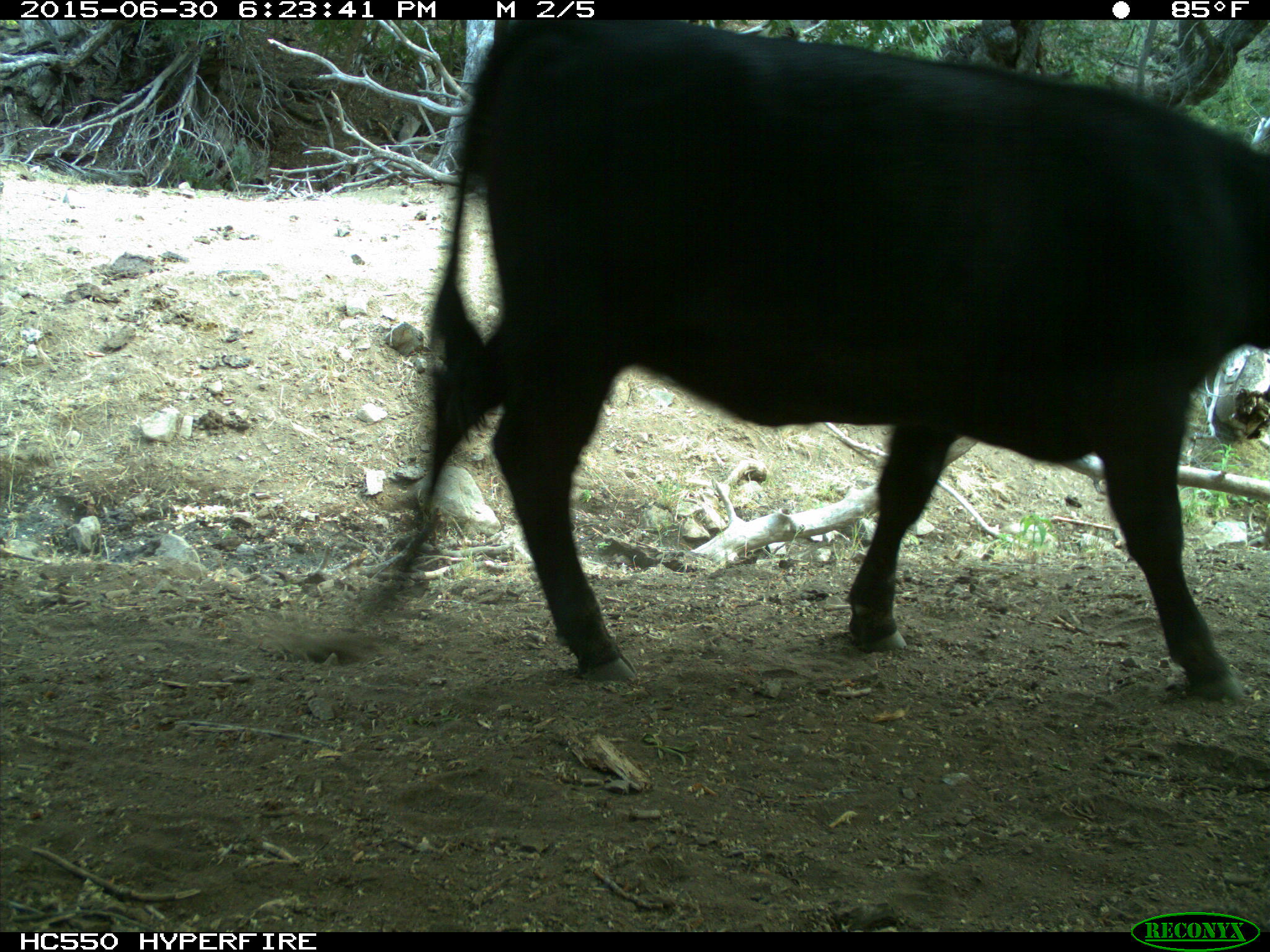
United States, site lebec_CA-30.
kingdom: Animalia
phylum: Chordata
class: Mammalia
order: Artiodactyla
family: Bovidae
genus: Bos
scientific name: Bos taurus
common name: domestic cow